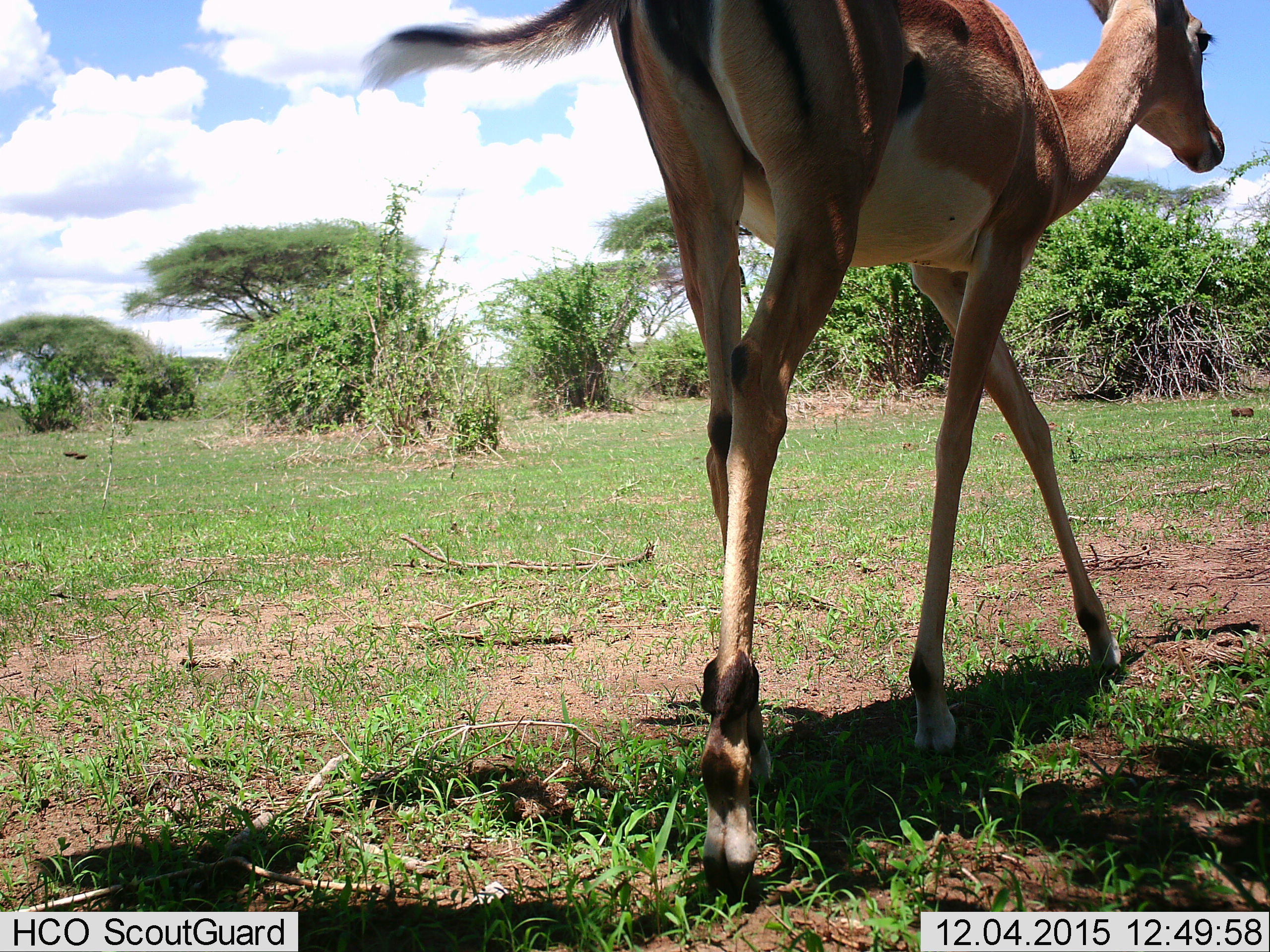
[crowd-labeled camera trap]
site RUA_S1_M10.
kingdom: Animalia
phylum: Chordata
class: Mammalia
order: Artiodactyla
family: Bovidae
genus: Aepyceros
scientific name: Aepyceros melampus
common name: impala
Impala (Aepyceros melampus), count 1. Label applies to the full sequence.